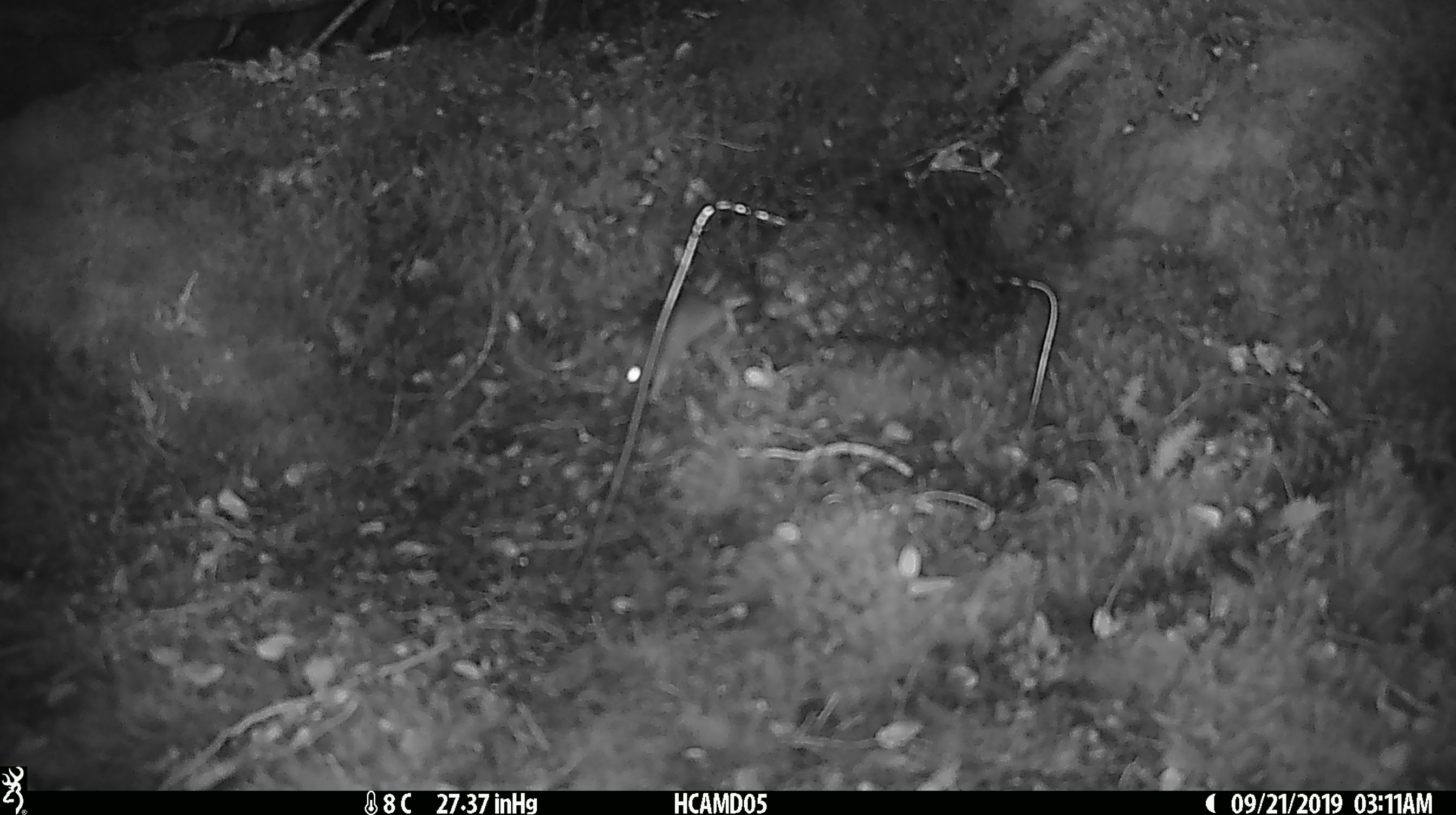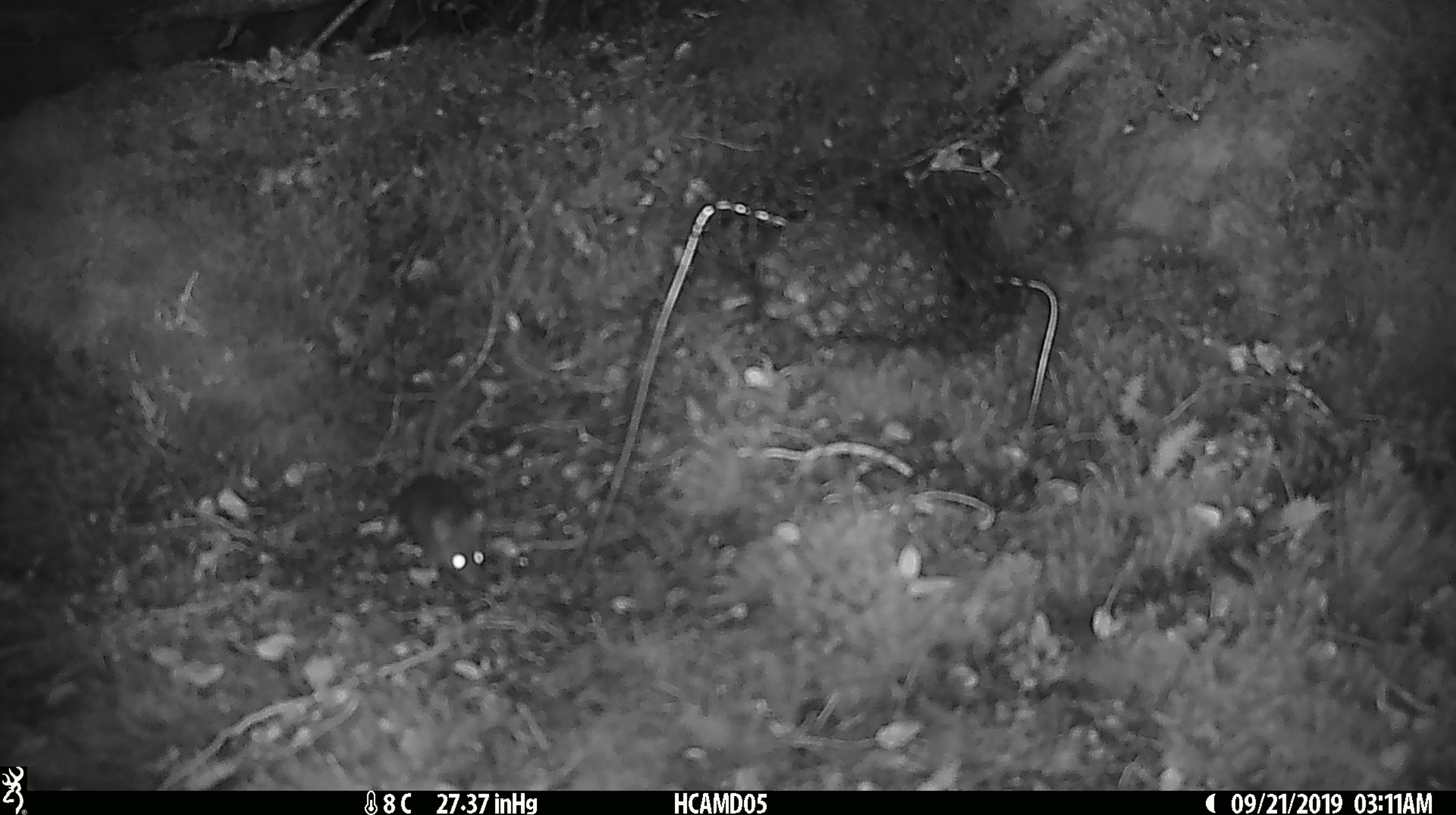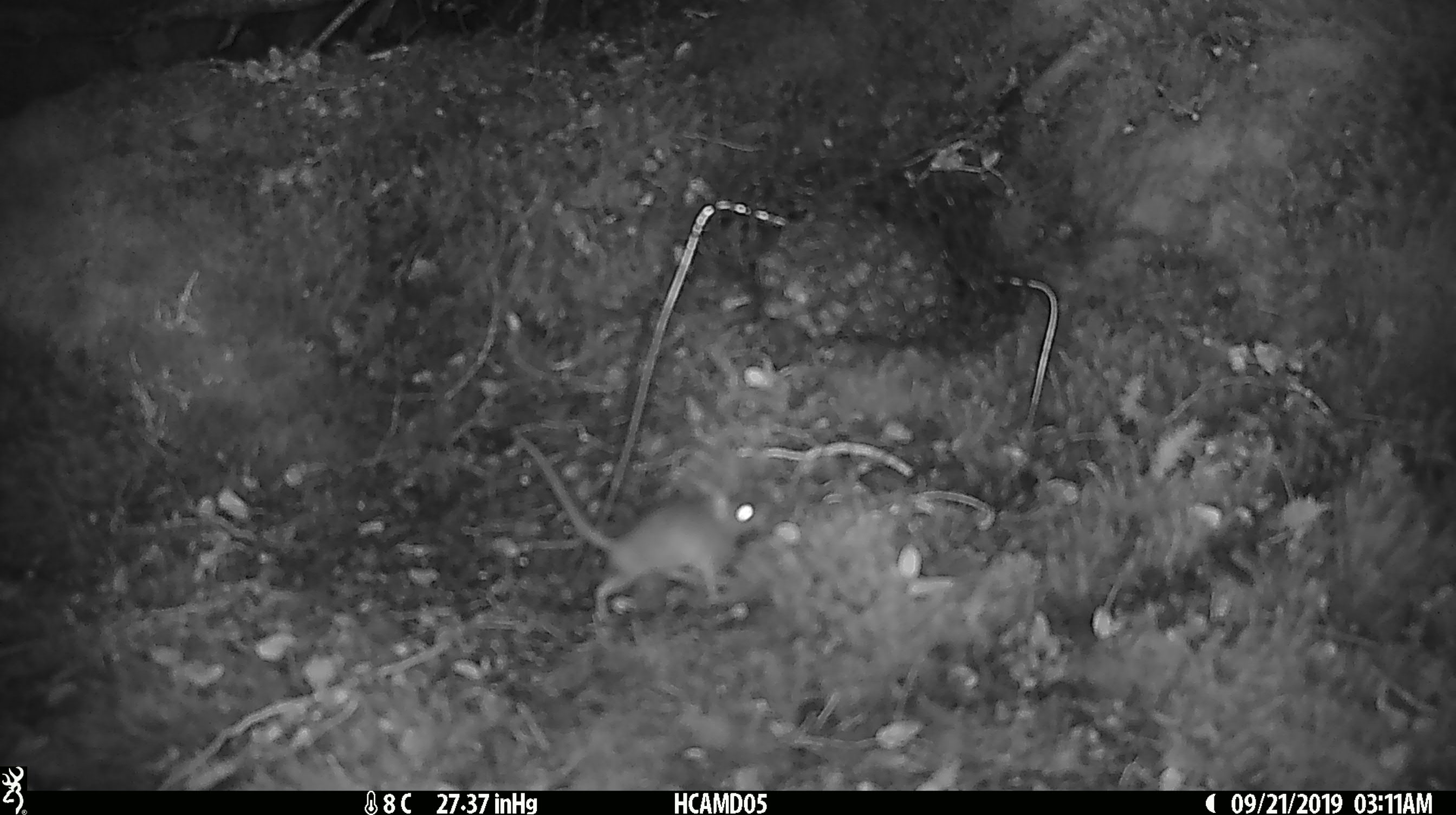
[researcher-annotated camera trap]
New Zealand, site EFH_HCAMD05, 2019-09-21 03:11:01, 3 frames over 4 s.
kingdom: Animalia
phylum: Chordata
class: Mammalia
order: Rodentia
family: Muridae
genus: Mus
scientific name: Mus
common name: mouse